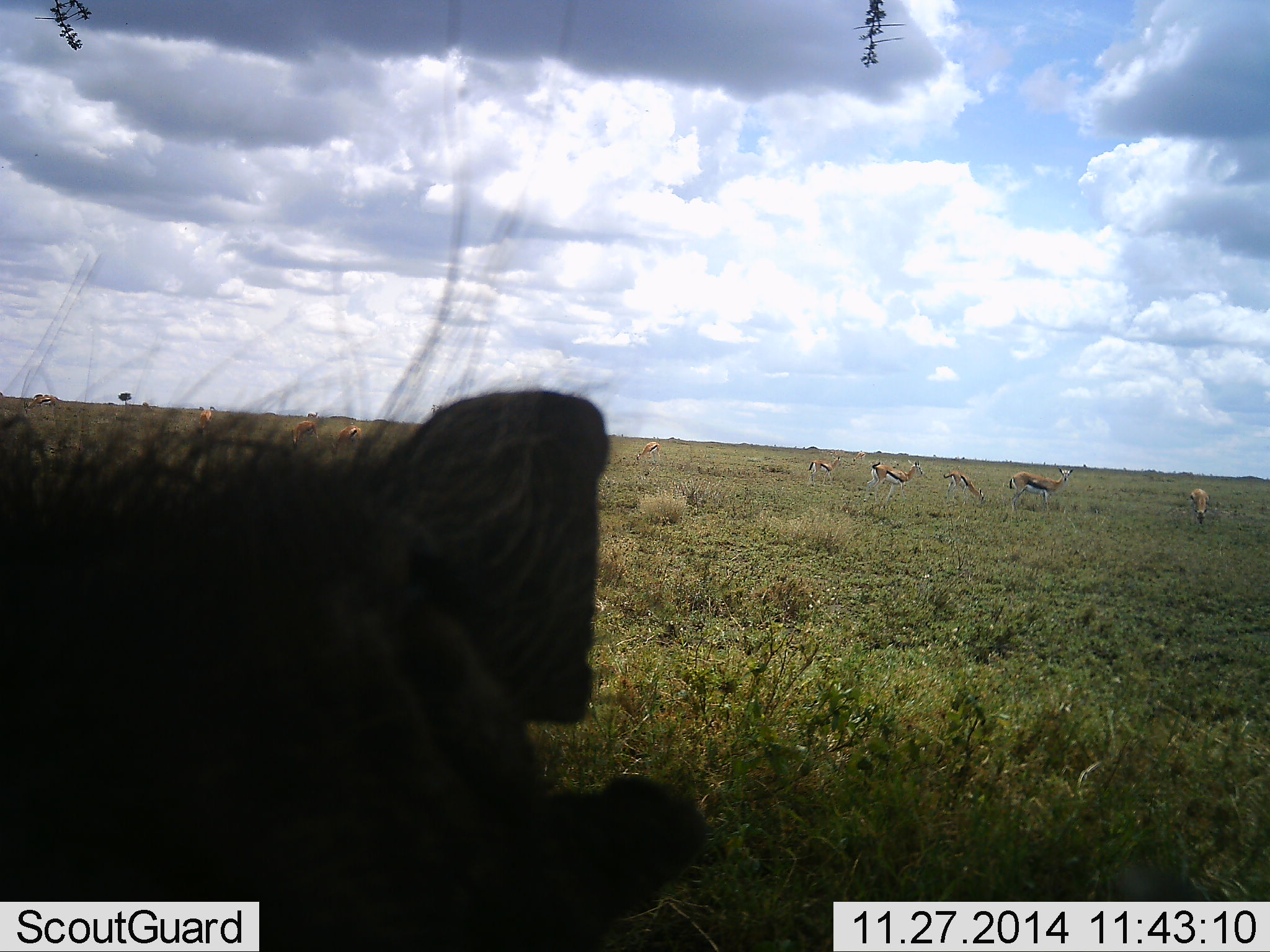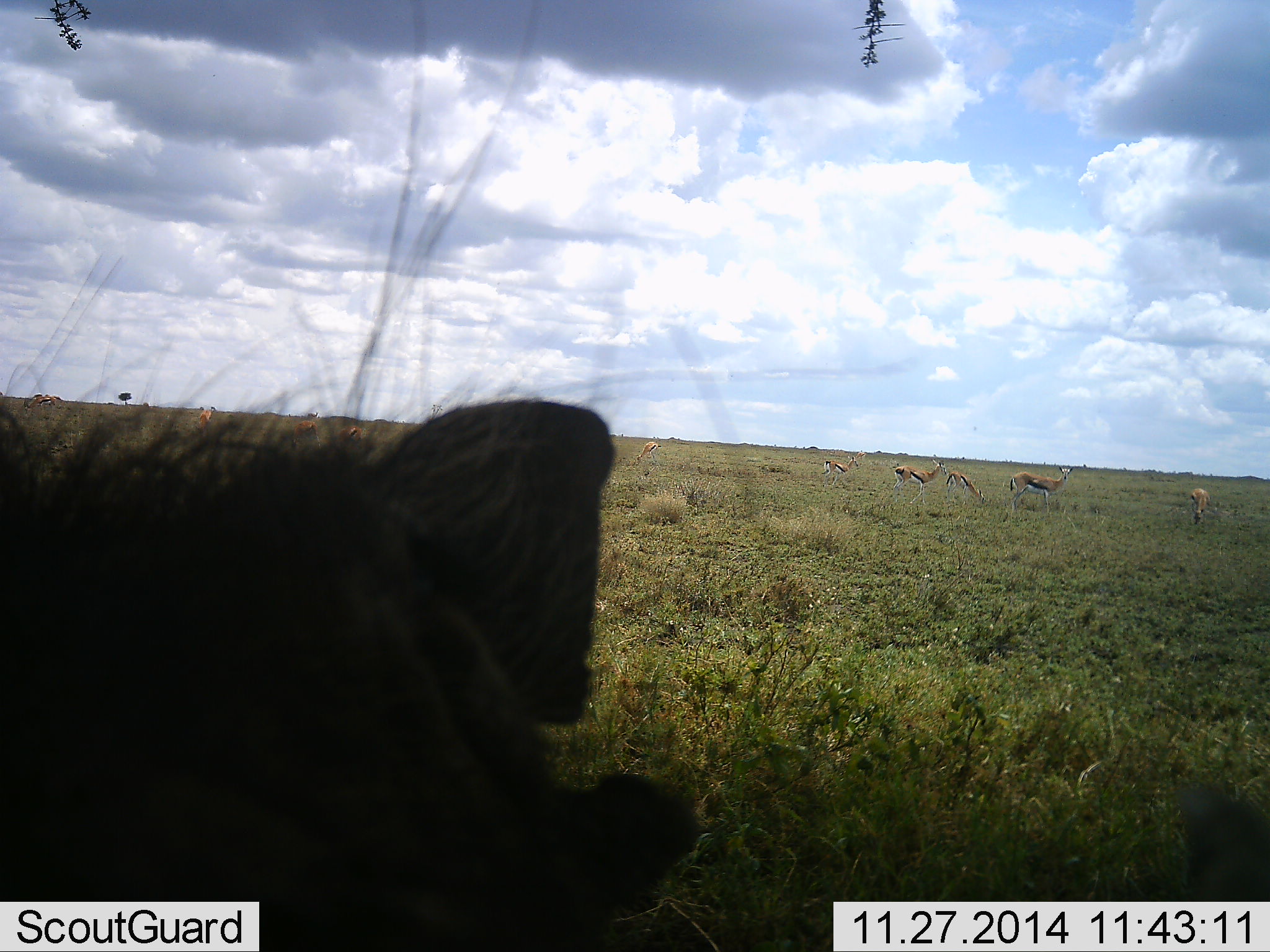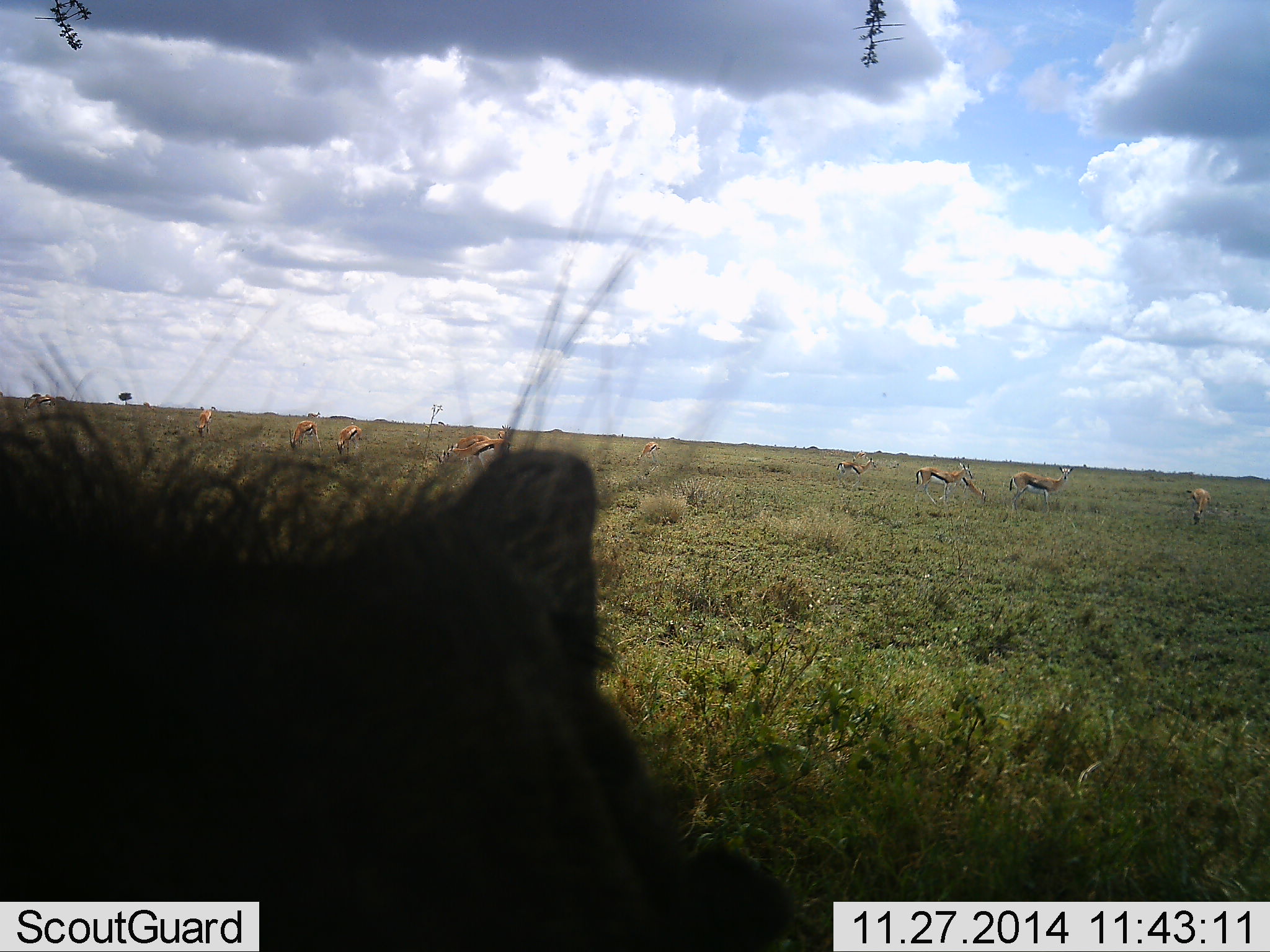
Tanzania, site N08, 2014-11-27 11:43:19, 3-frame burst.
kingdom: Animalia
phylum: Chordata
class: Mammalia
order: Artiodactyla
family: Bovidae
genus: Eudorcas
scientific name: Eudorcas thomsonii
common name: thomson's gazelle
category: gazellethomsons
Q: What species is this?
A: Gazellethomsons (thomson's gazelle) (Eudorcas thomsonii).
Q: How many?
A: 10.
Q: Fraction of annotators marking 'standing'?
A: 93%.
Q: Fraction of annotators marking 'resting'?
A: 7%.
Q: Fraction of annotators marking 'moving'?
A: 29%.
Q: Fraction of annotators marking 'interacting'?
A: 14%.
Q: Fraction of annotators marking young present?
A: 7%.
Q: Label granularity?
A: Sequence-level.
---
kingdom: Animalia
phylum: Chordata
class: Mammalia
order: Artiodactyla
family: Suidae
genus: Phacochoerus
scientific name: Phacochoerus africanus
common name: warthog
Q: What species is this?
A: Warthog (Phacochoerus africanus).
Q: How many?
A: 1.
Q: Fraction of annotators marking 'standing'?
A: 64%.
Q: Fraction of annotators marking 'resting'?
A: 27%.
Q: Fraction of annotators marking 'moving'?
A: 9%.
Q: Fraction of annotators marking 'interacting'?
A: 0%.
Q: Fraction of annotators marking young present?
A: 0%.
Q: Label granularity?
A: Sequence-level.